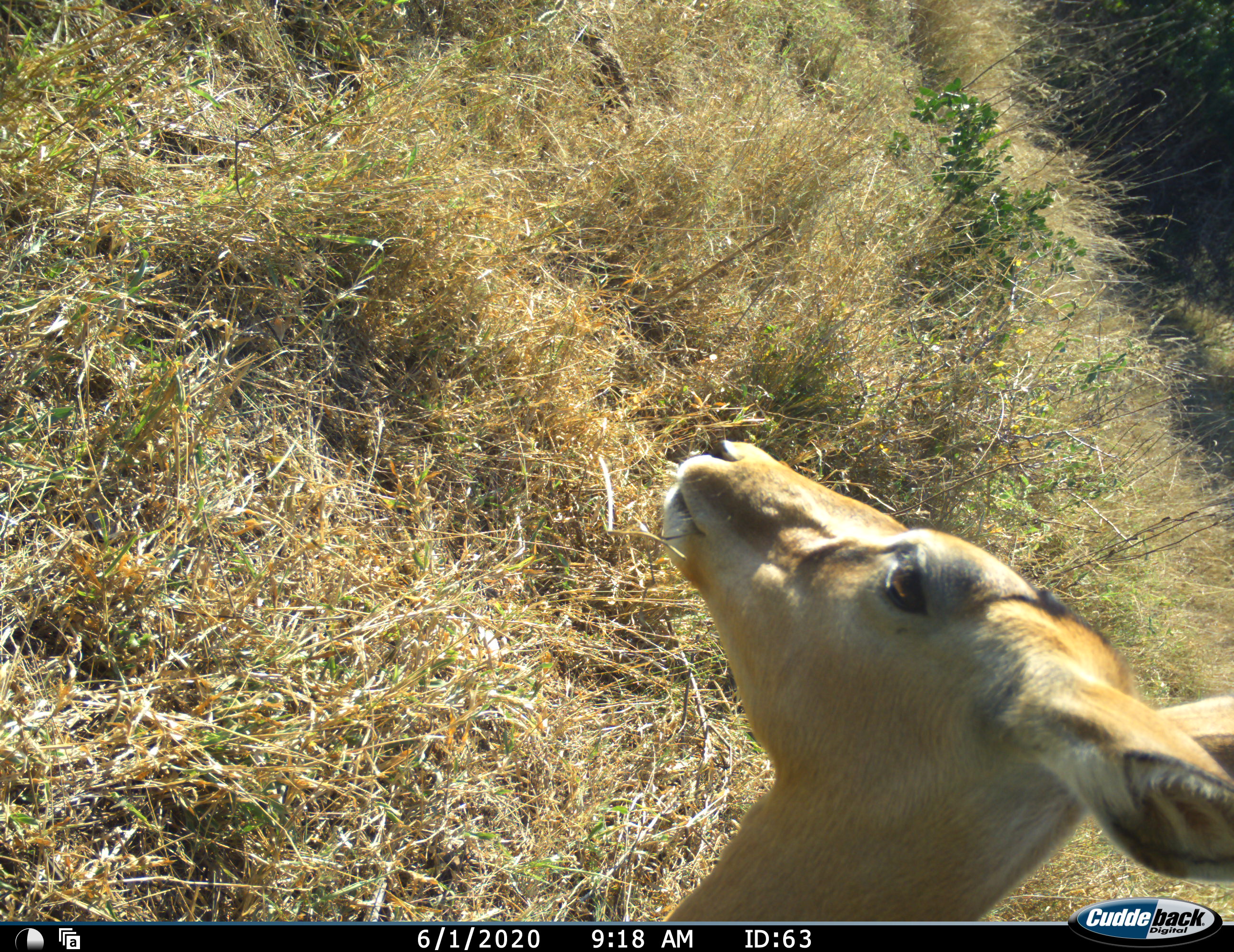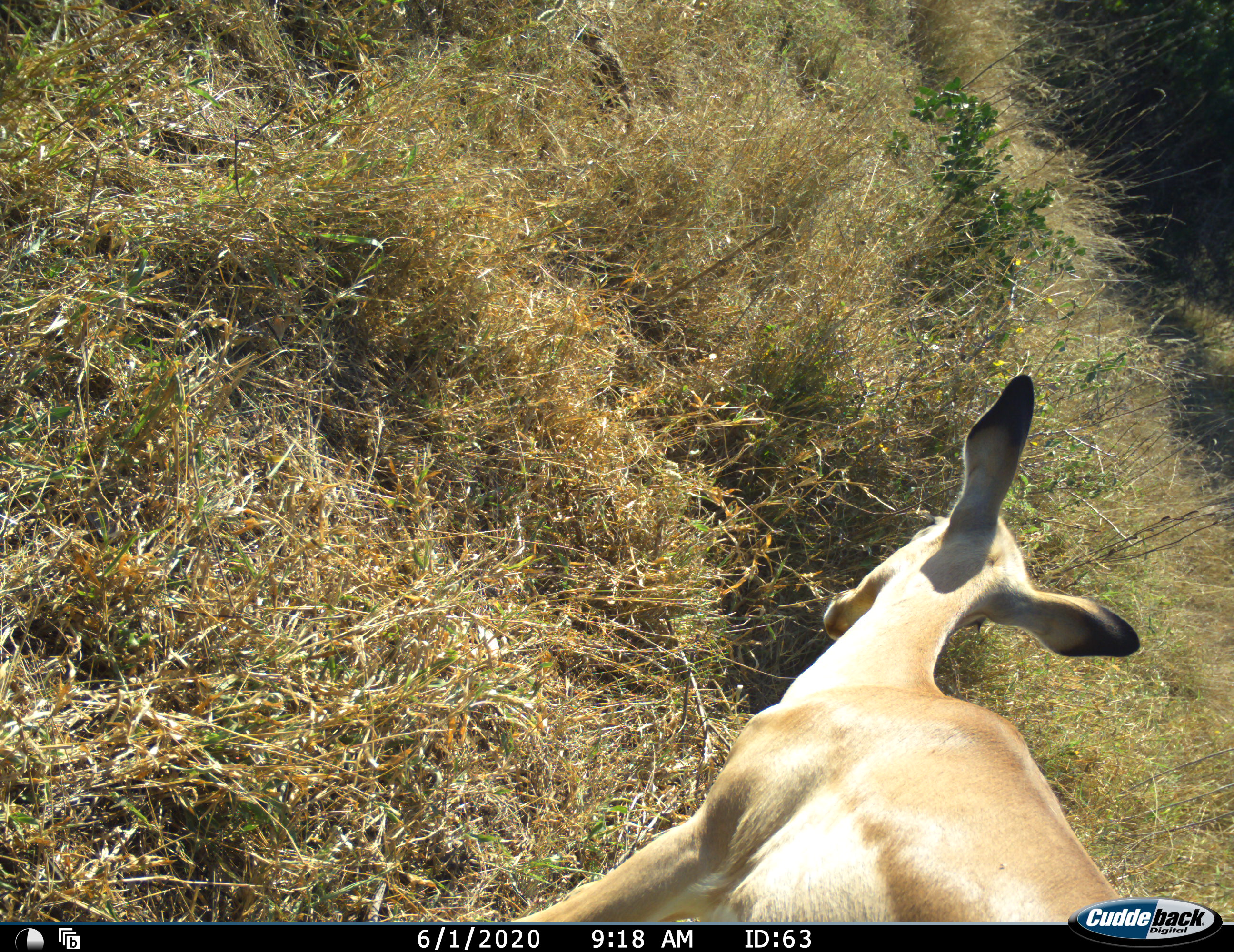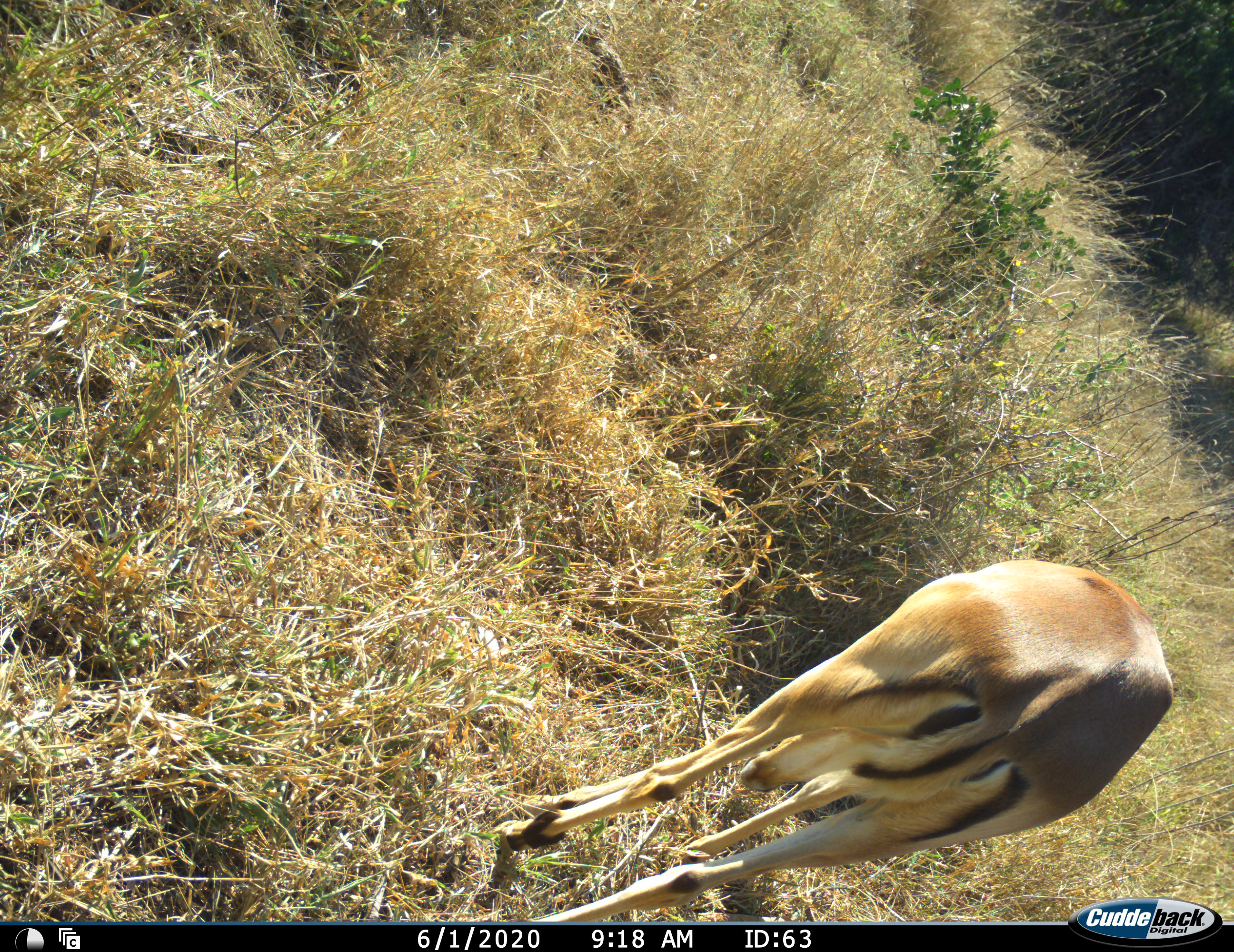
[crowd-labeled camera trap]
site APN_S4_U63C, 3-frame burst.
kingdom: Animalia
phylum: Chordata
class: Mammalia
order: Artiodactyla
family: Bovidae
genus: Aepyceros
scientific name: Aepyceros melampus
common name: impala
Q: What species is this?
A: Impala (Aepyceros melampus).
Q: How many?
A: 1.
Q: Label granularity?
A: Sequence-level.